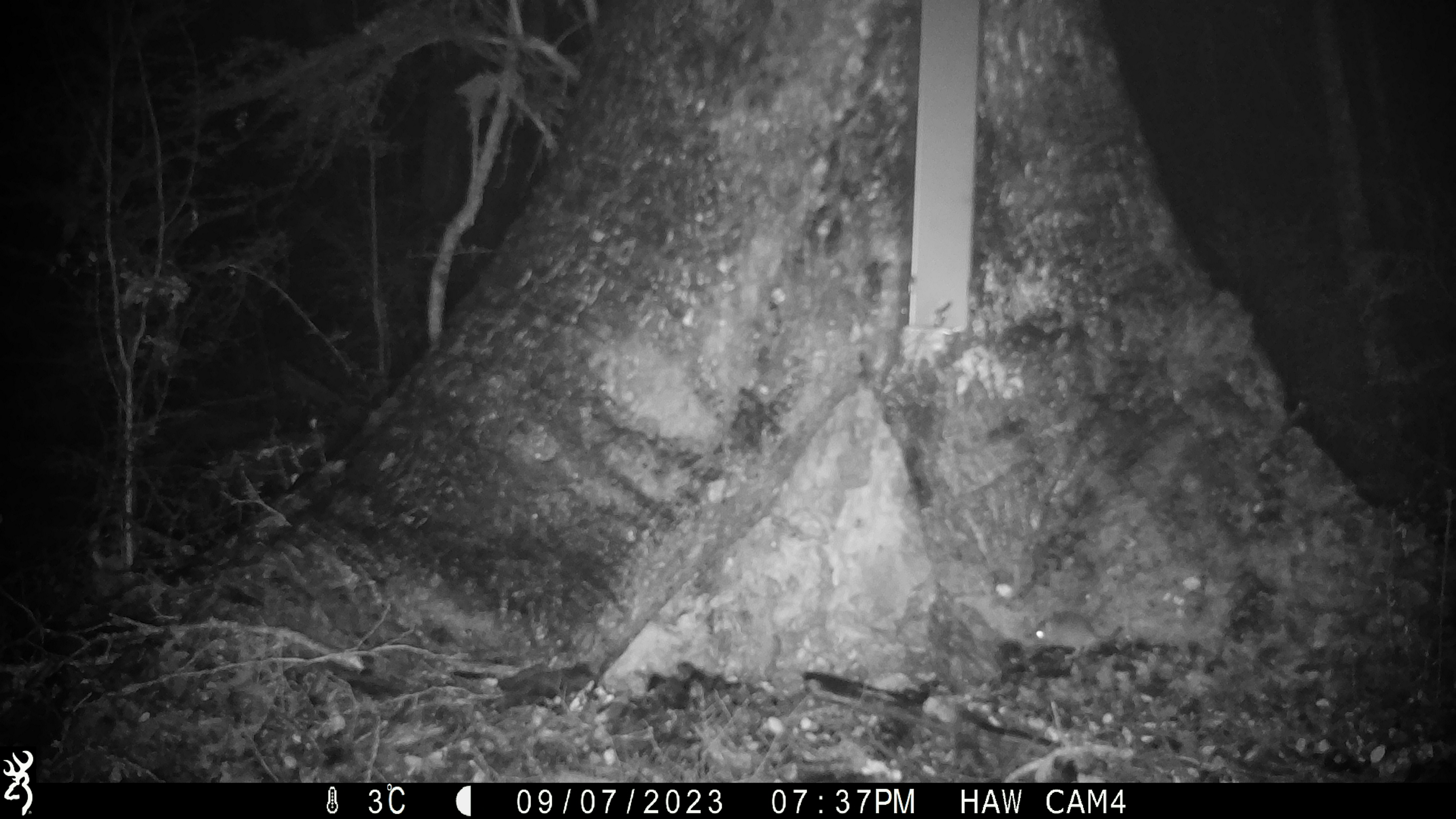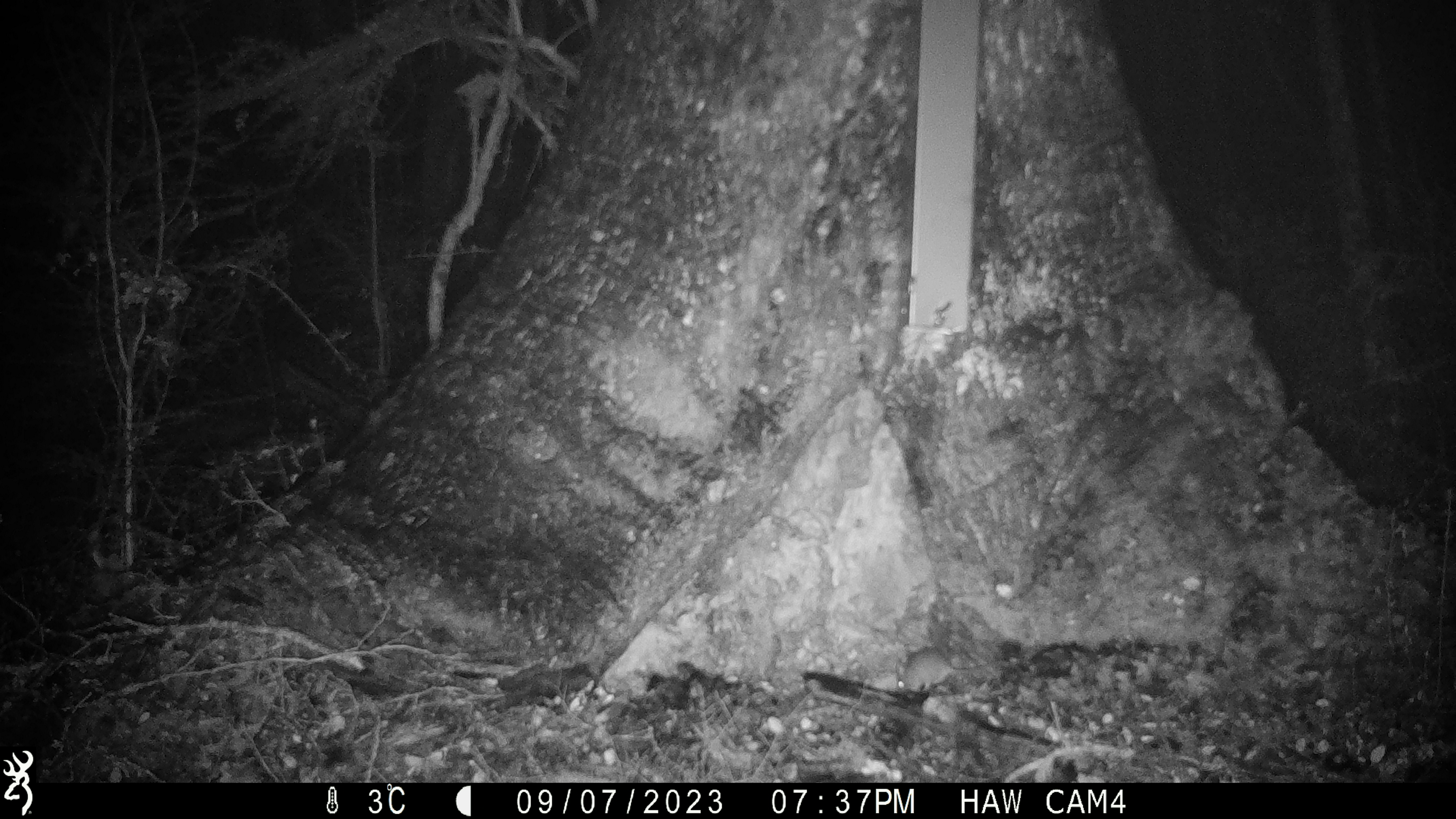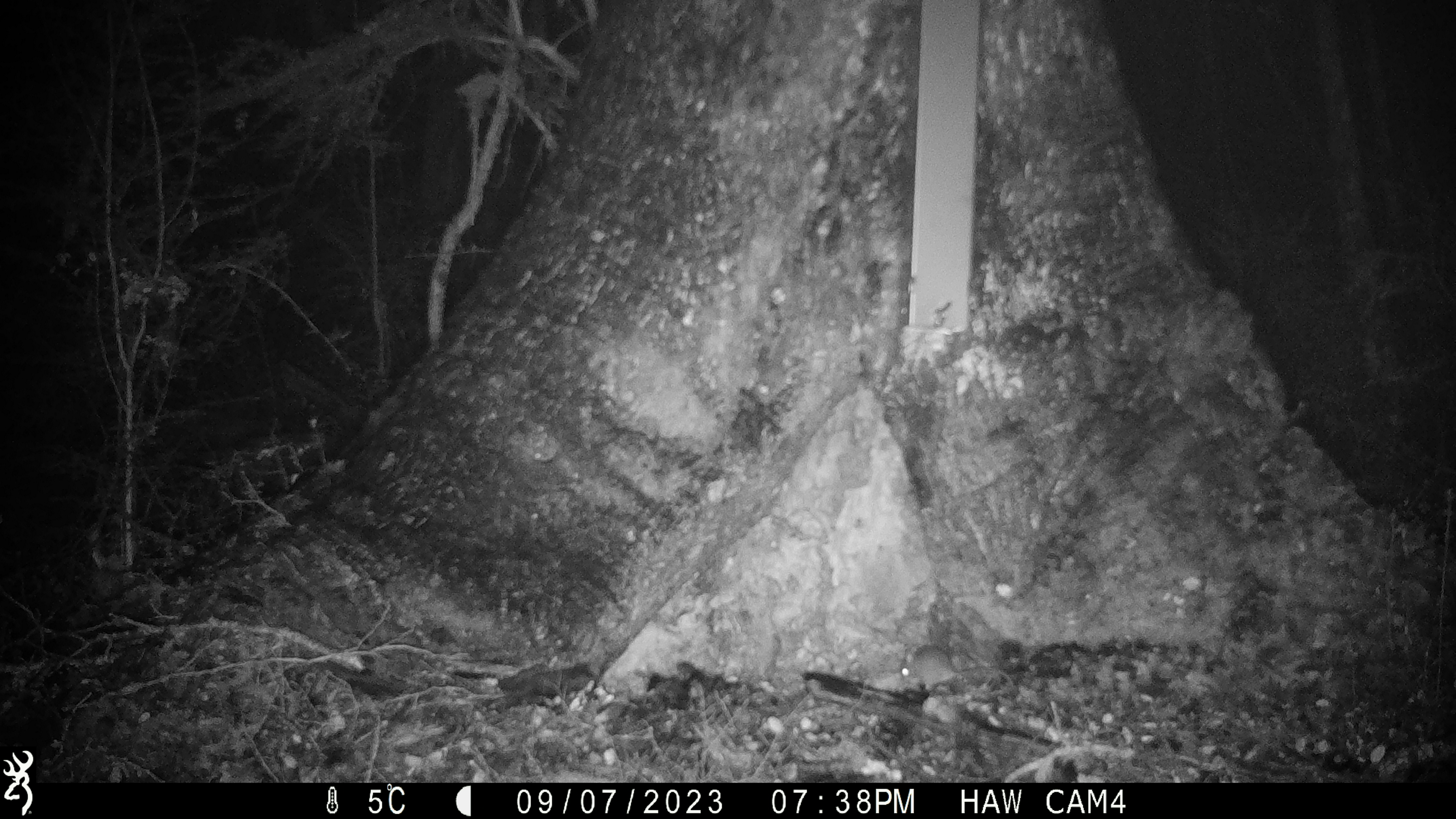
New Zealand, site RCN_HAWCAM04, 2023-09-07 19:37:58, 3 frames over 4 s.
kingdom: Animalia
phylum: Chordata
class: Mammalia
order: Rodentia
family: Muridae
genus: Mus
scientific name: Mus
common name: mouse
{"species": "mouse (Mus)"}